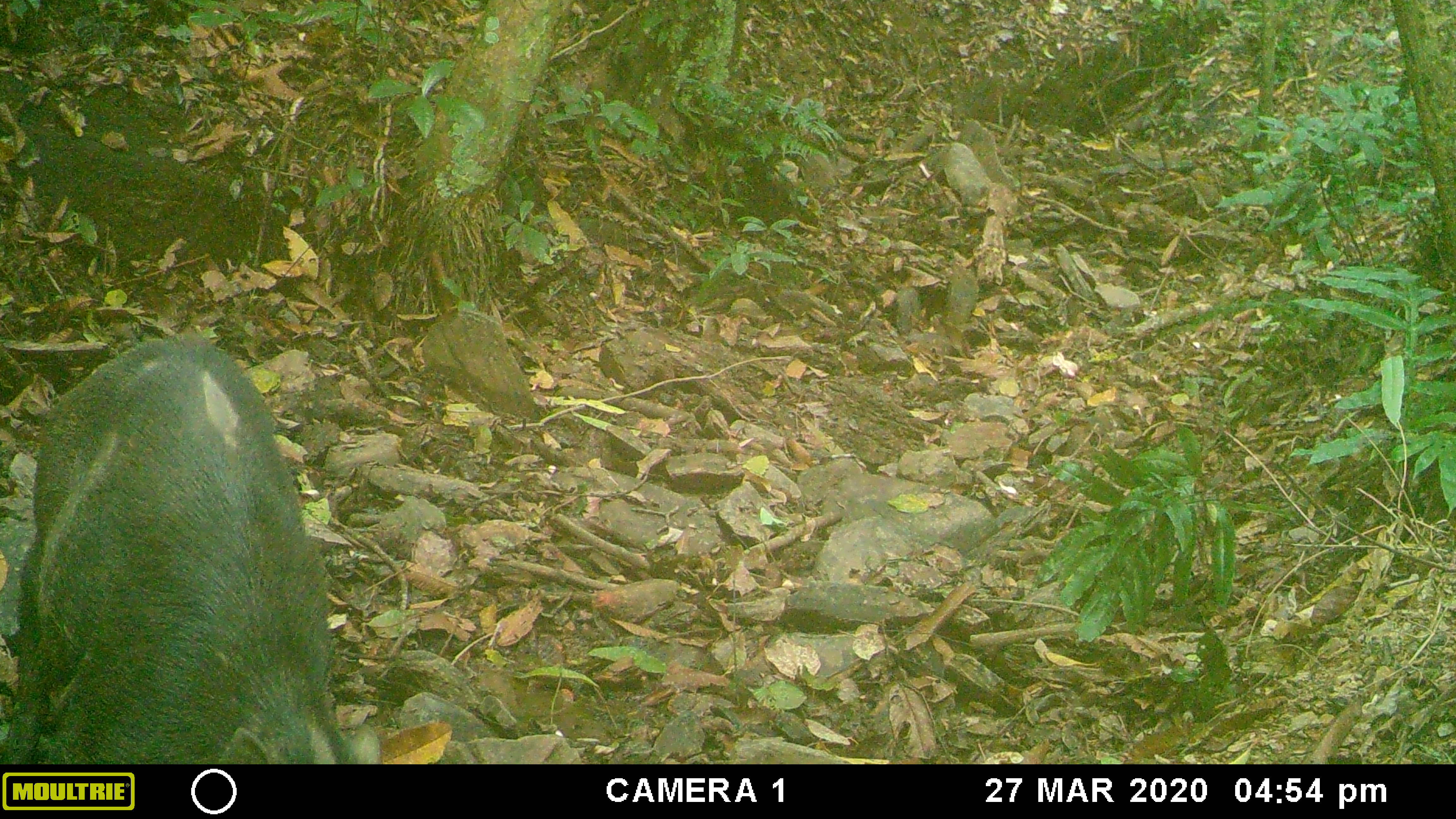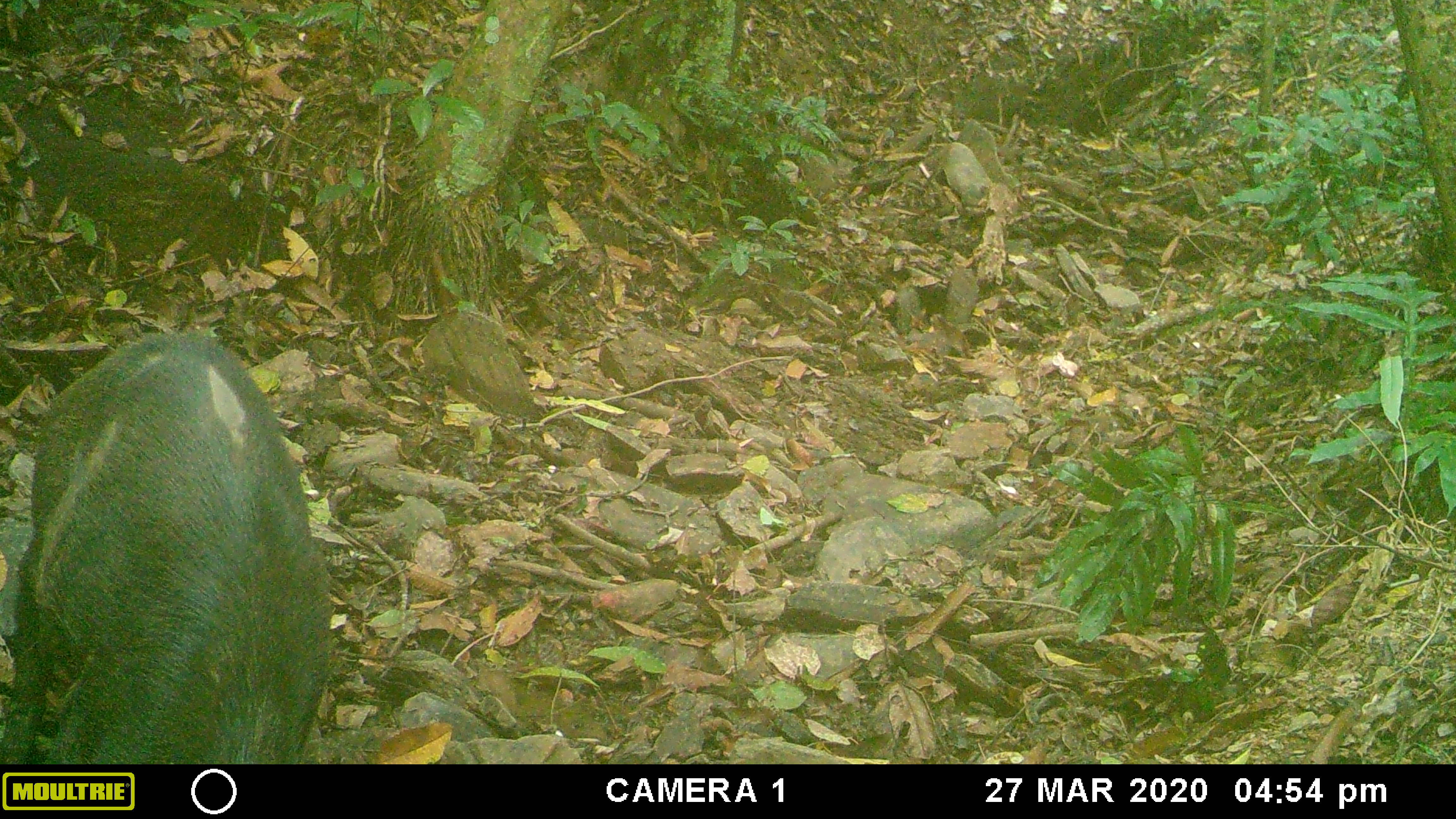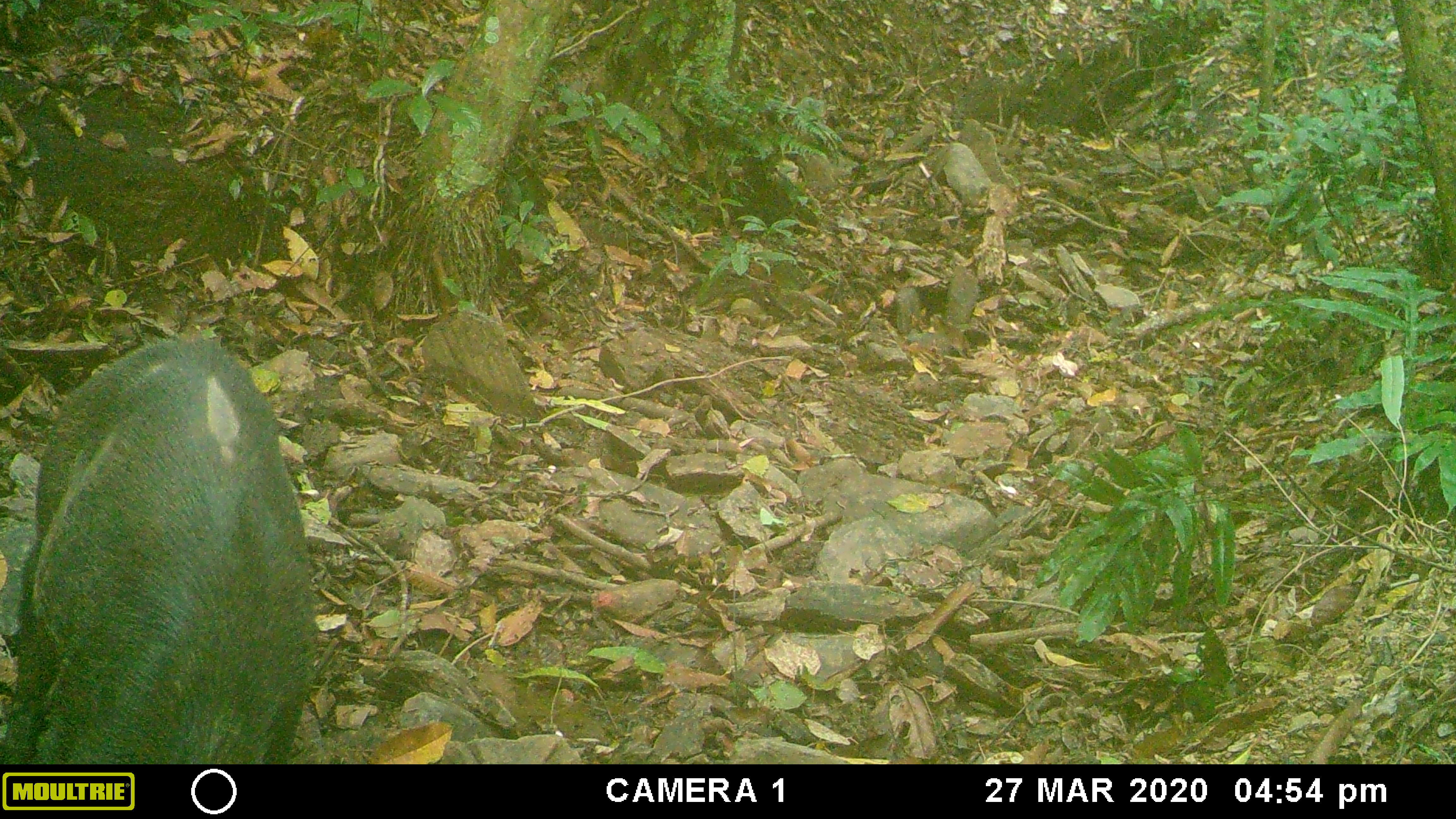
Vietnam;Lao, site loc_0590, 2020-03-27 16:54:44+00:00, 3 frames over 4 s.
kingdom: Animalia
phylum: Chordata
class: Mammalia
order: Artiodactyla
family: Suidae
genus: Sus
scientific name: Sus scrofa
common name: eurasian wild pig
Eurasian wild pig (Sus scrofa). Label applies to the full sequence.